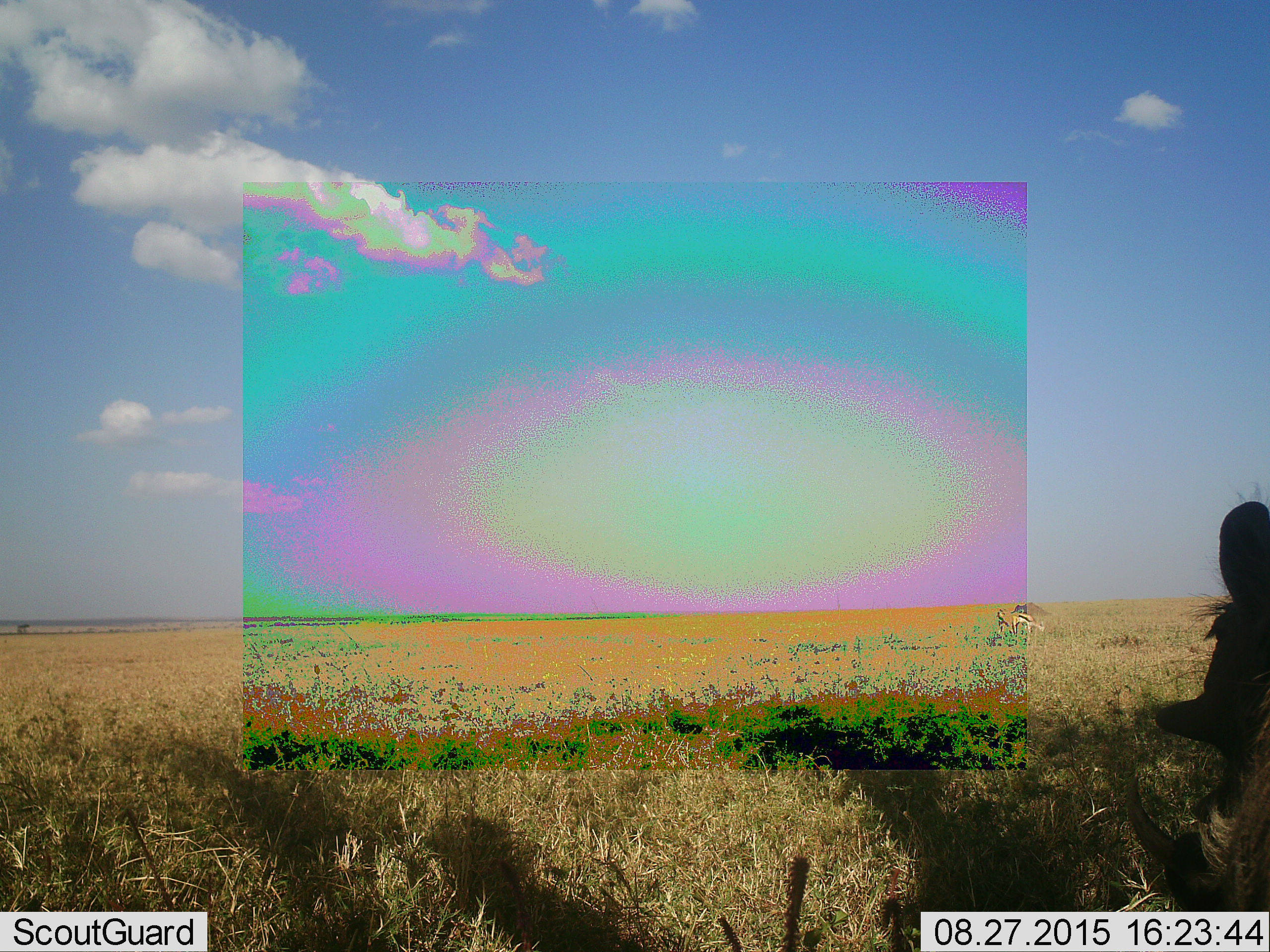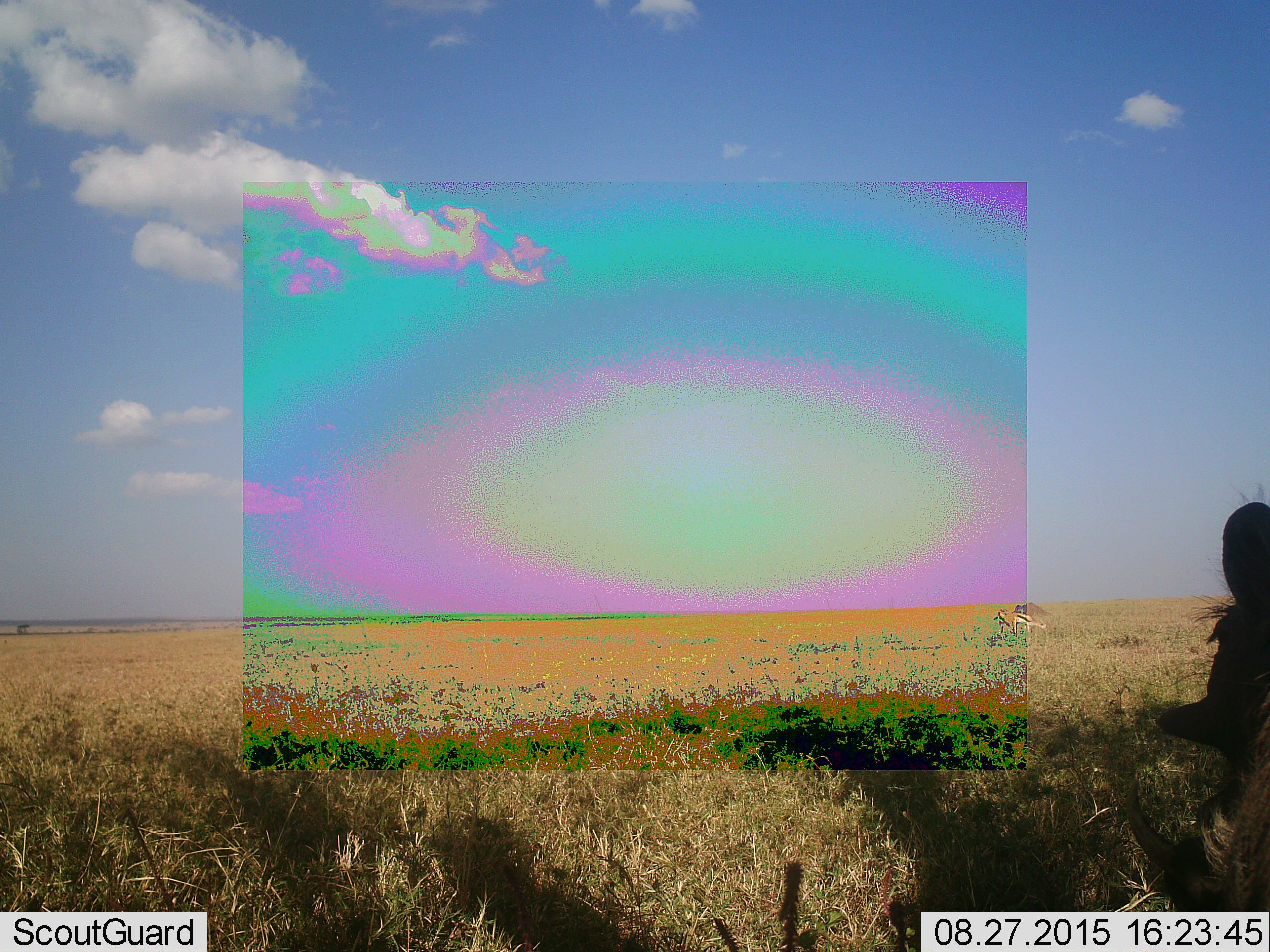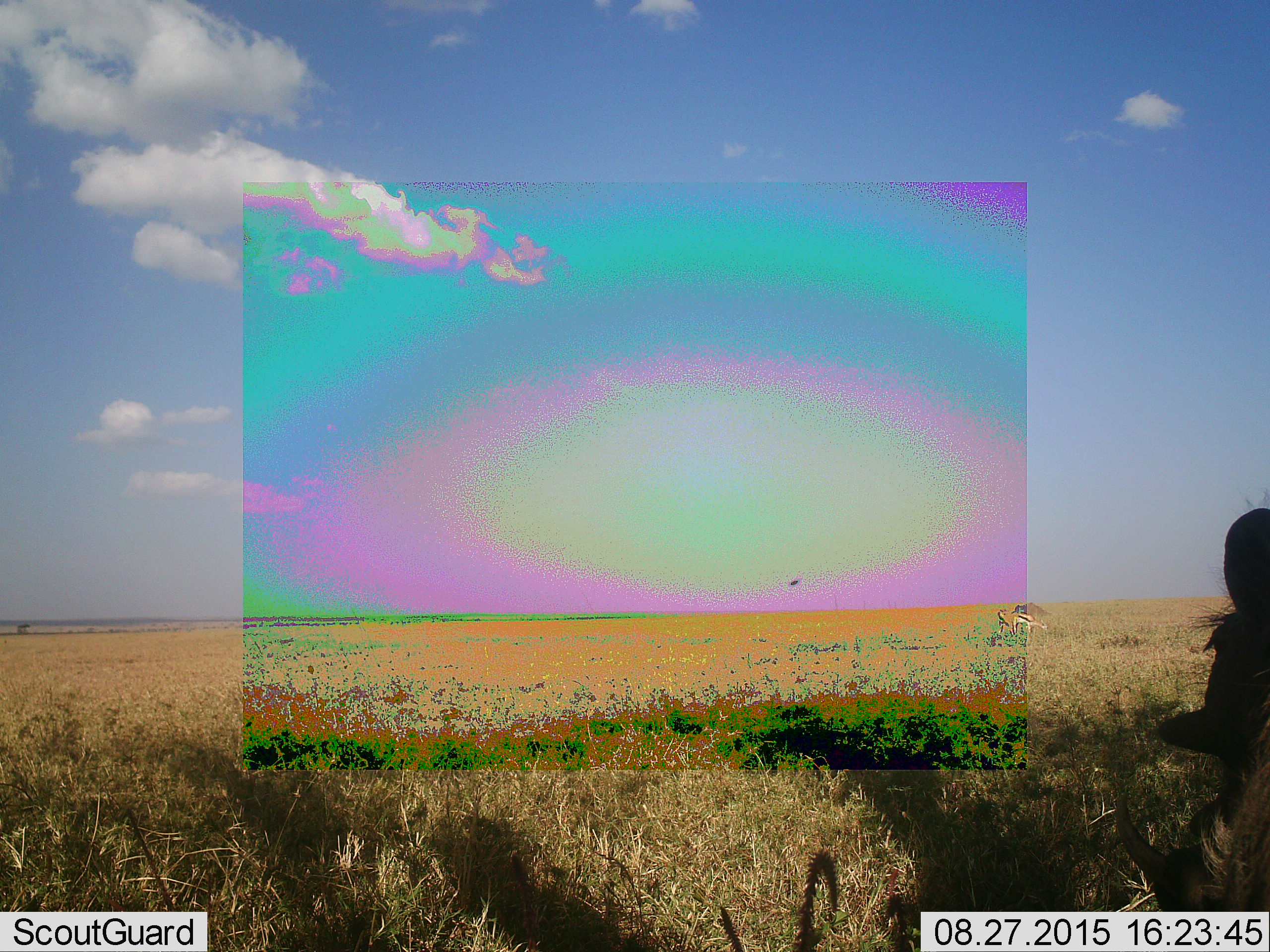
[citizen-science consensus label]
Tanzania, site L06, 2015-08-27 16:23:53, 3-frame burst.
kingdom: Animalia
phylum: Chordata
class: Mammalia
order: Artiodactyla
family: Bovidae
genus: Eudorcas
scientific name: Eudorcas thomsonii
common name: thomson's gazelle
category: gazellethomsons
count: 2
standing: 60%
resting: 0%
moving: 40%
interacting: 0%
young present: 0%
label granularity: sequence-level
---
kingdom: Animalia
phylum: Chordata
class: Mammalia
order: Artiodactyla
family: Suidae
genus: Phacochoerus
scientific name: Phacochoerus africanus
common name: warthog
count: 1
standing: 100%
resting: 0%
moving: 33%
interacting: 0%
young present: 0%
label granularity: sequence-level